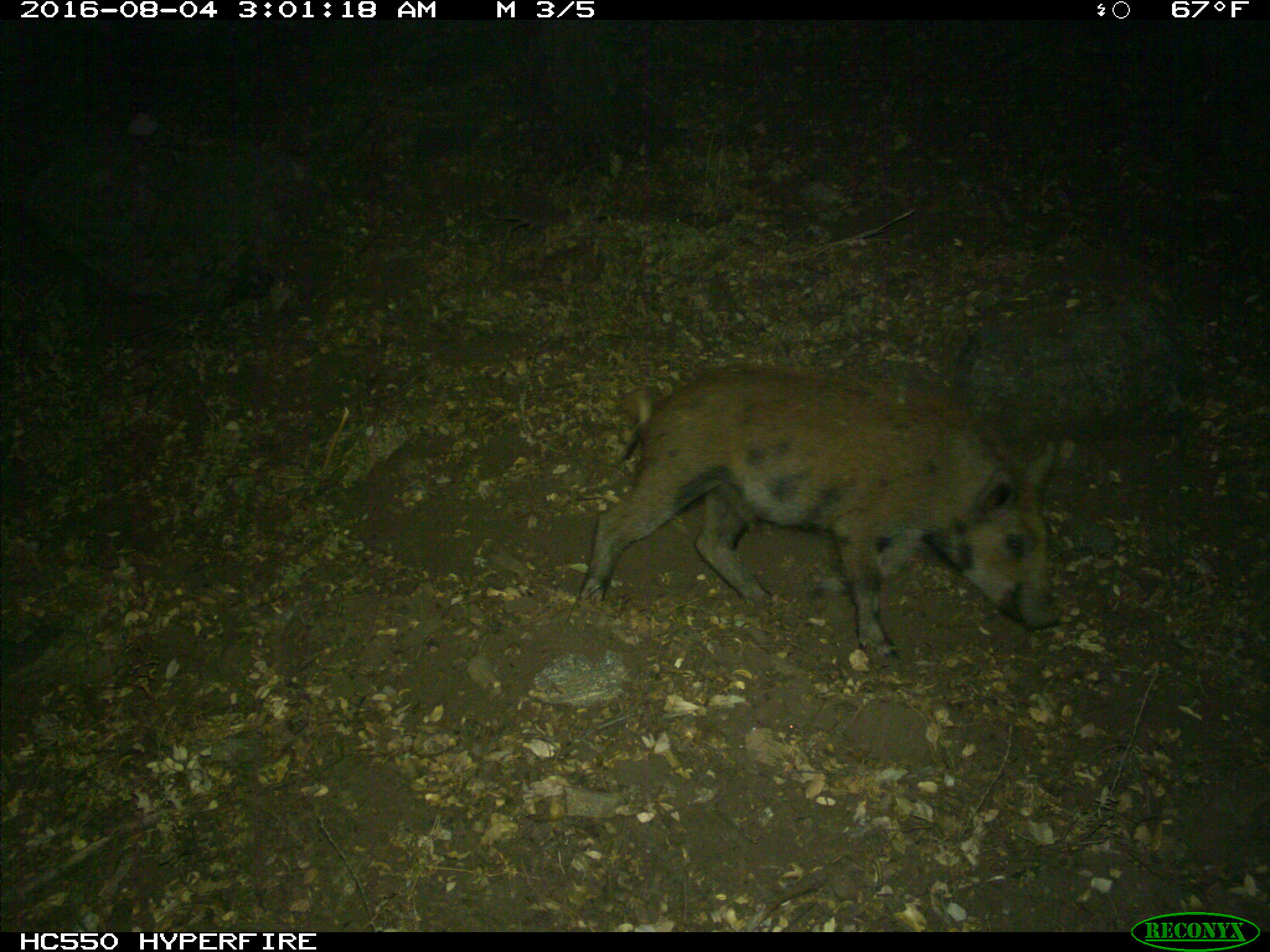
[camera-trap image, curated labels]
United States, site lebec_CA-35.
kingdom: Animalia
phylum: Chordata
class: Mammalia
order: Artiodactyla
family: Suidae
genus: Sus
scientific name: Sus scrofa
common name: wild boar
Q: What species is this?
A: Sus scrofa (wild boar).